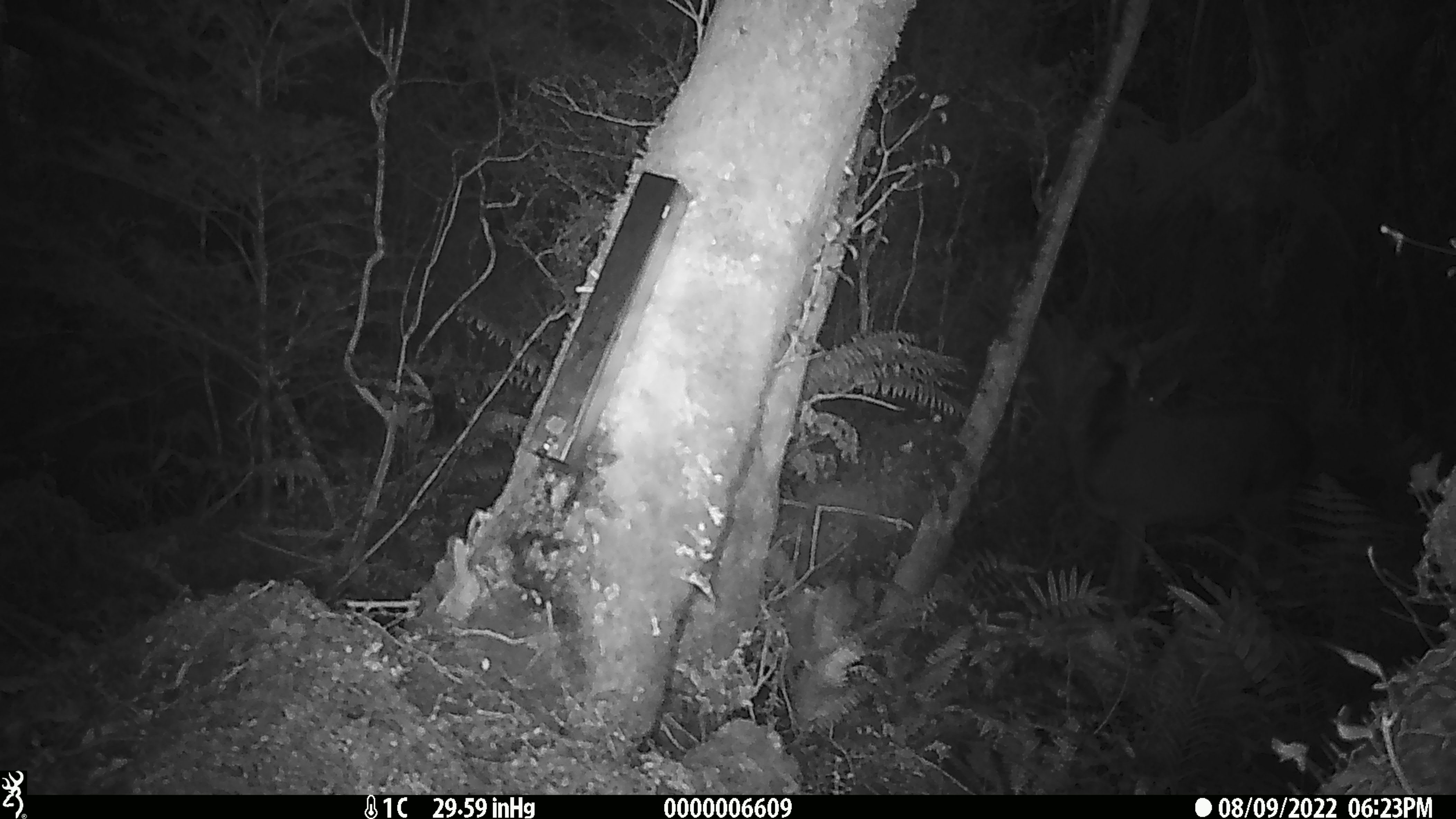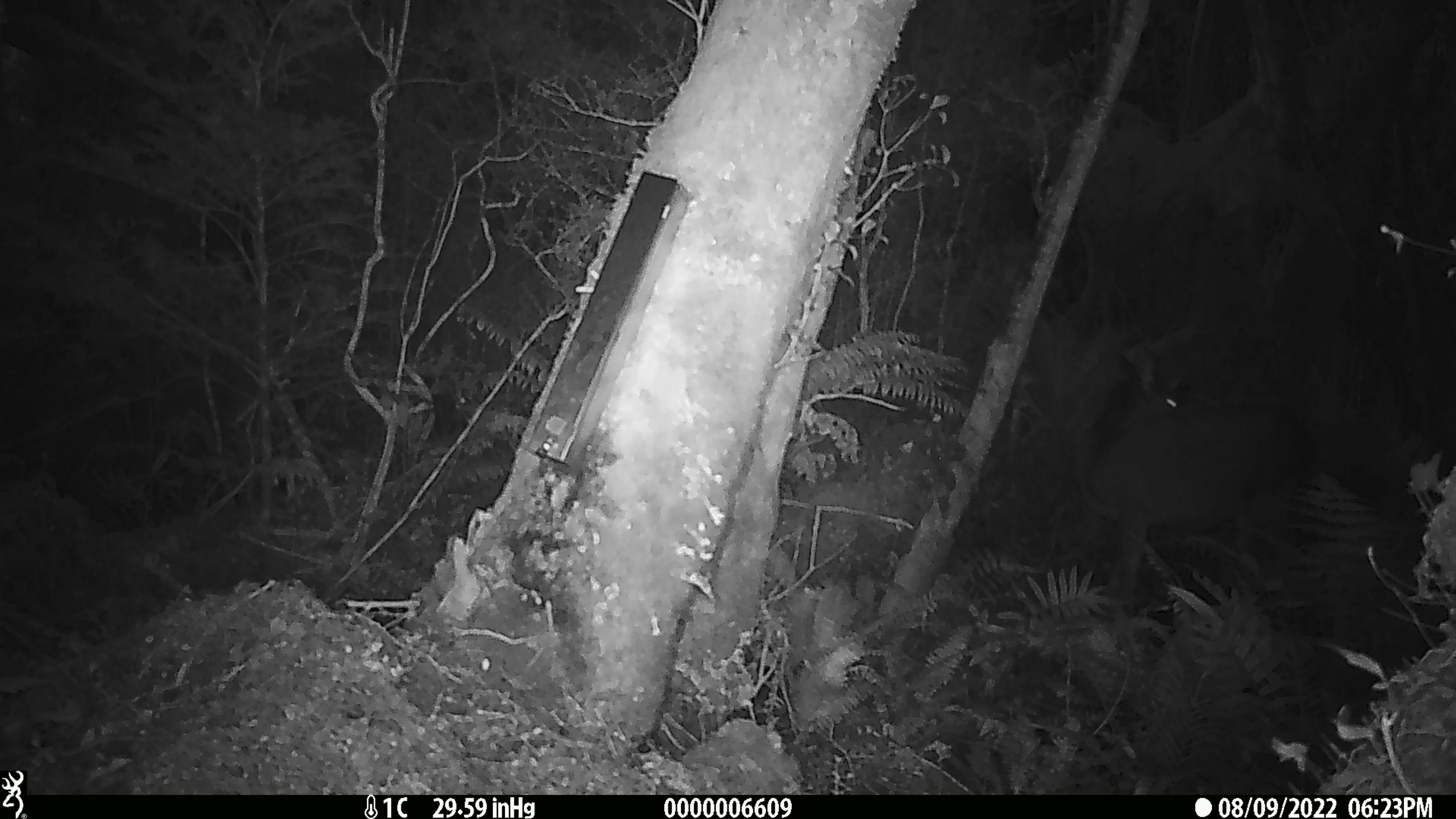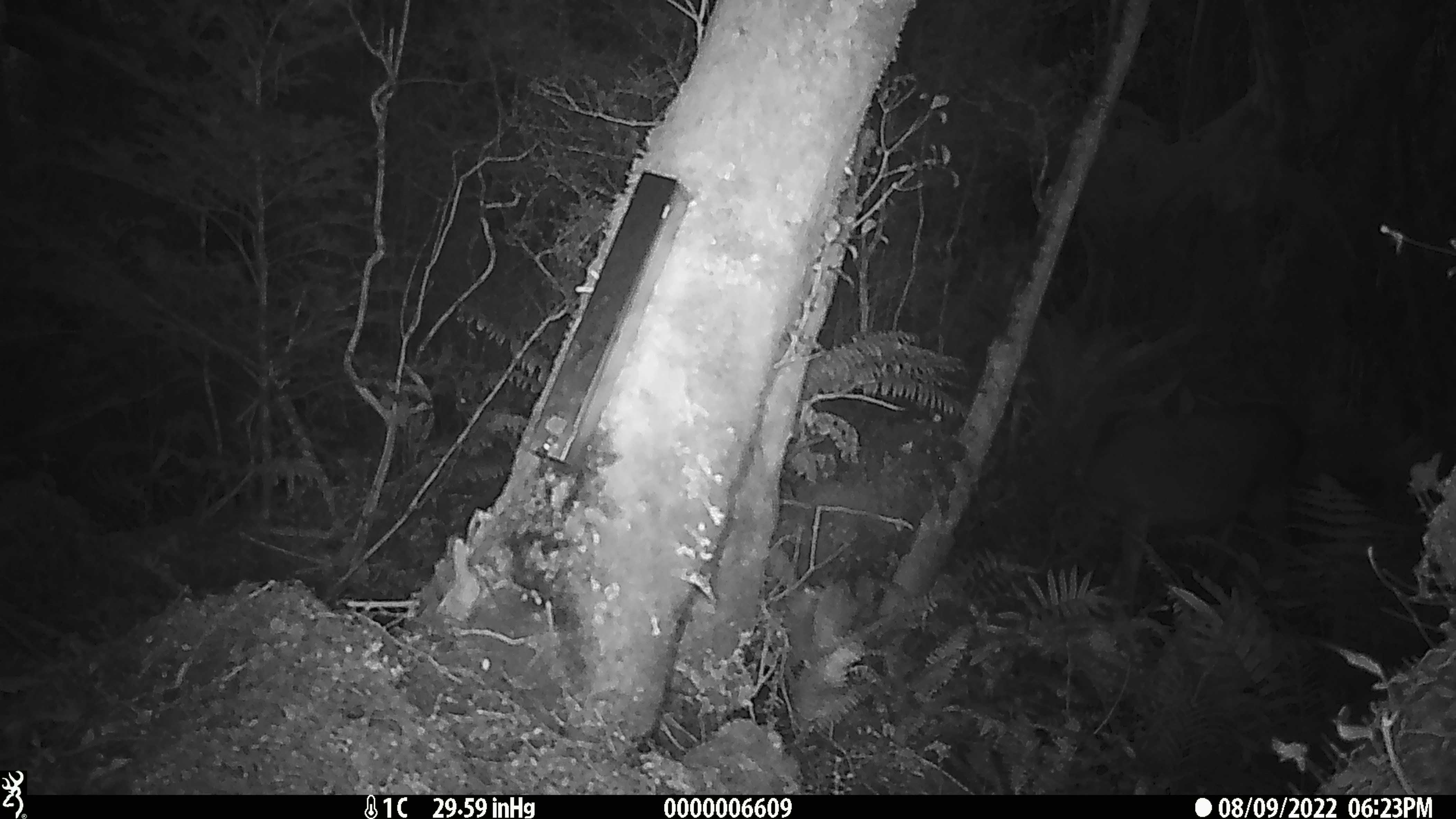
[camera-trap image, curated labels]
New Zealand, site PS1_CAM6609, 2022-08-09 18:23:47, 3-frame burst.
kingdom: Animalia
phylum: Chordata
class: Mammalia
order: Artiodactyla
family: Cervidae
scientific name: Cervidae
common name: deer